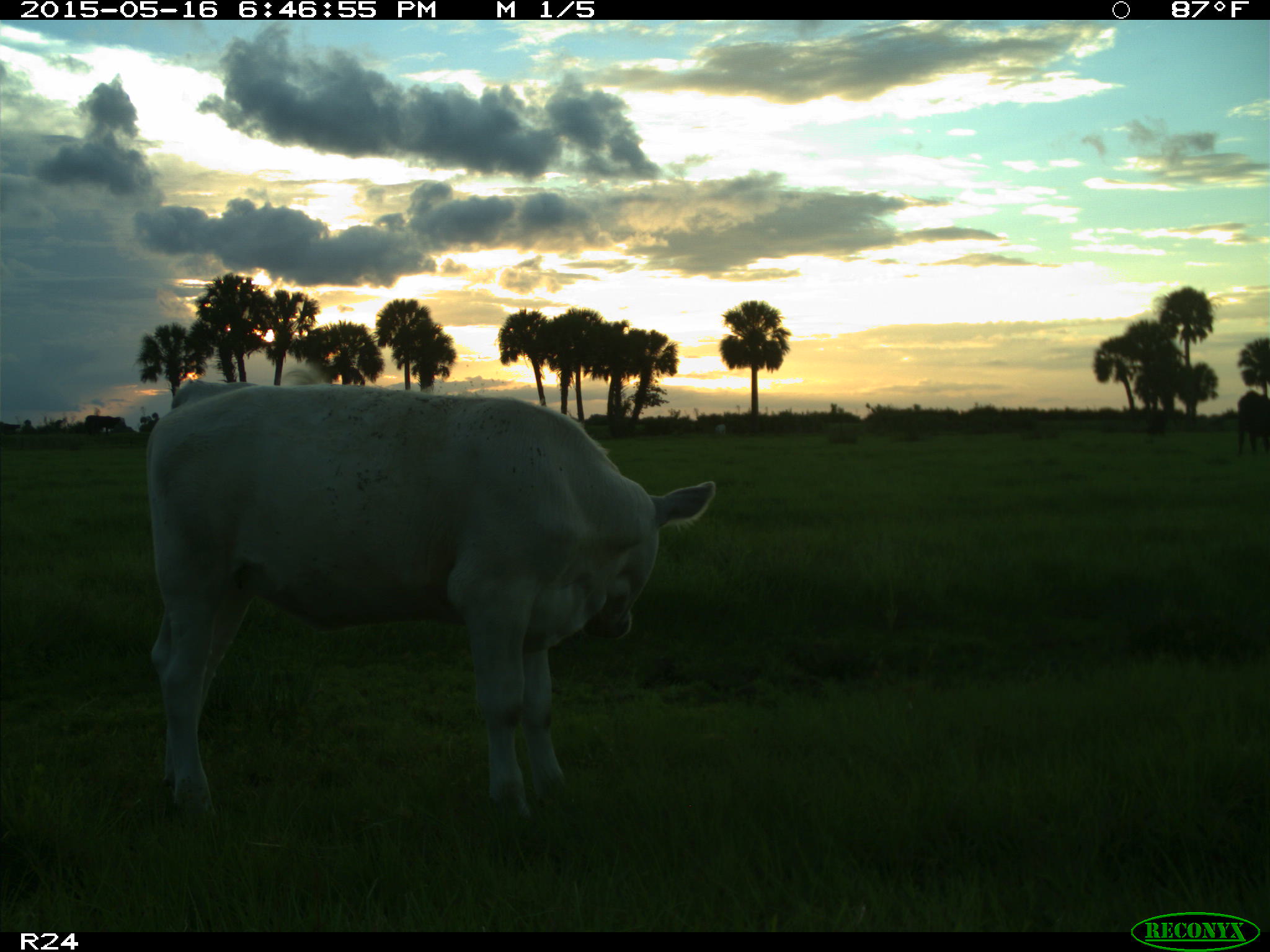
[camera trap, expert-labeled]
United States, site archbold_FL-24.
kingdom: Animalia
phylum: Chordata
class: Mammalia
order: Artiodactyla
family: Bovidae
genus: Bos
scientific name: Bos taurus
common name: domestic cow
Bos taurus (domestic cow).